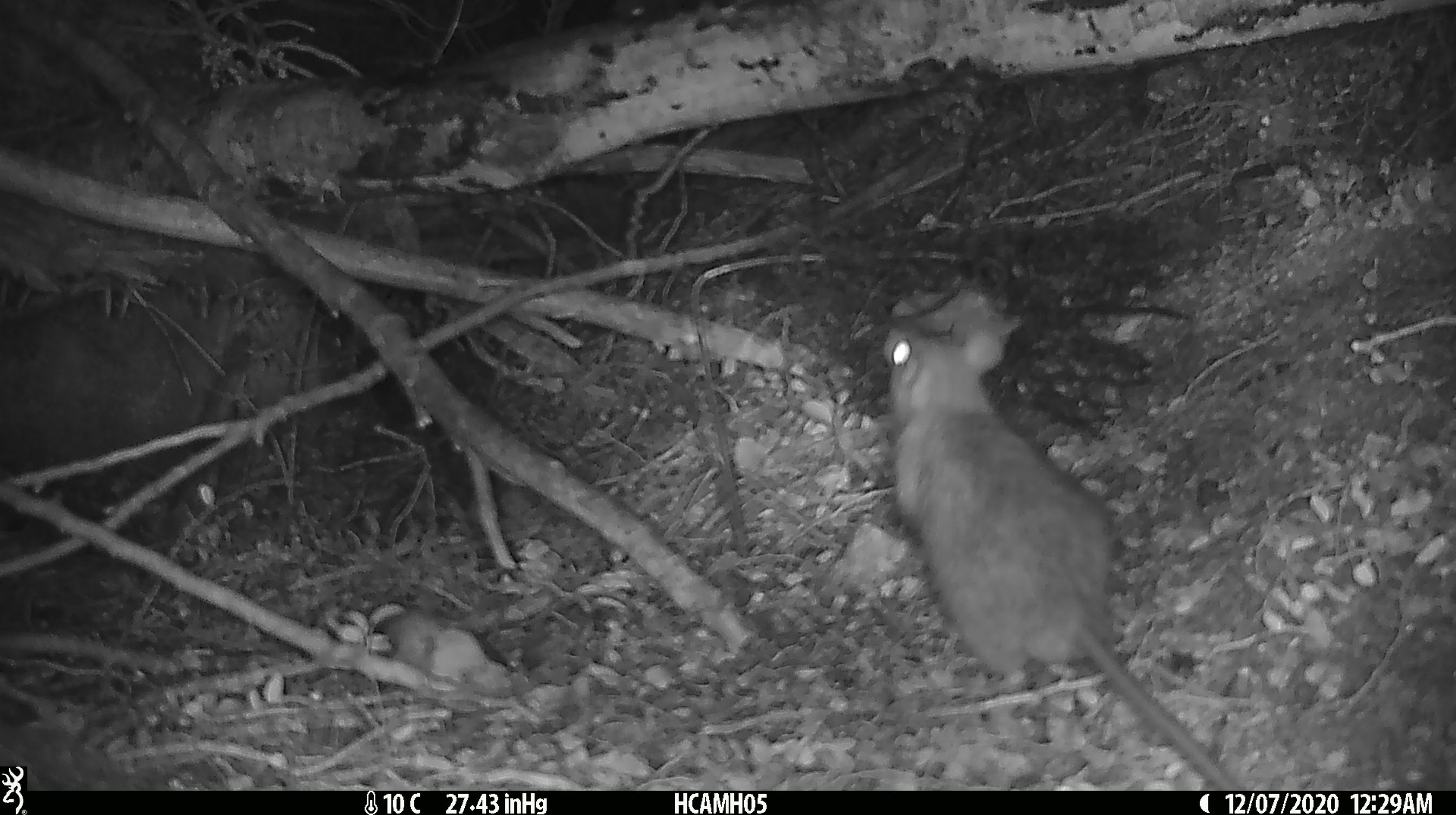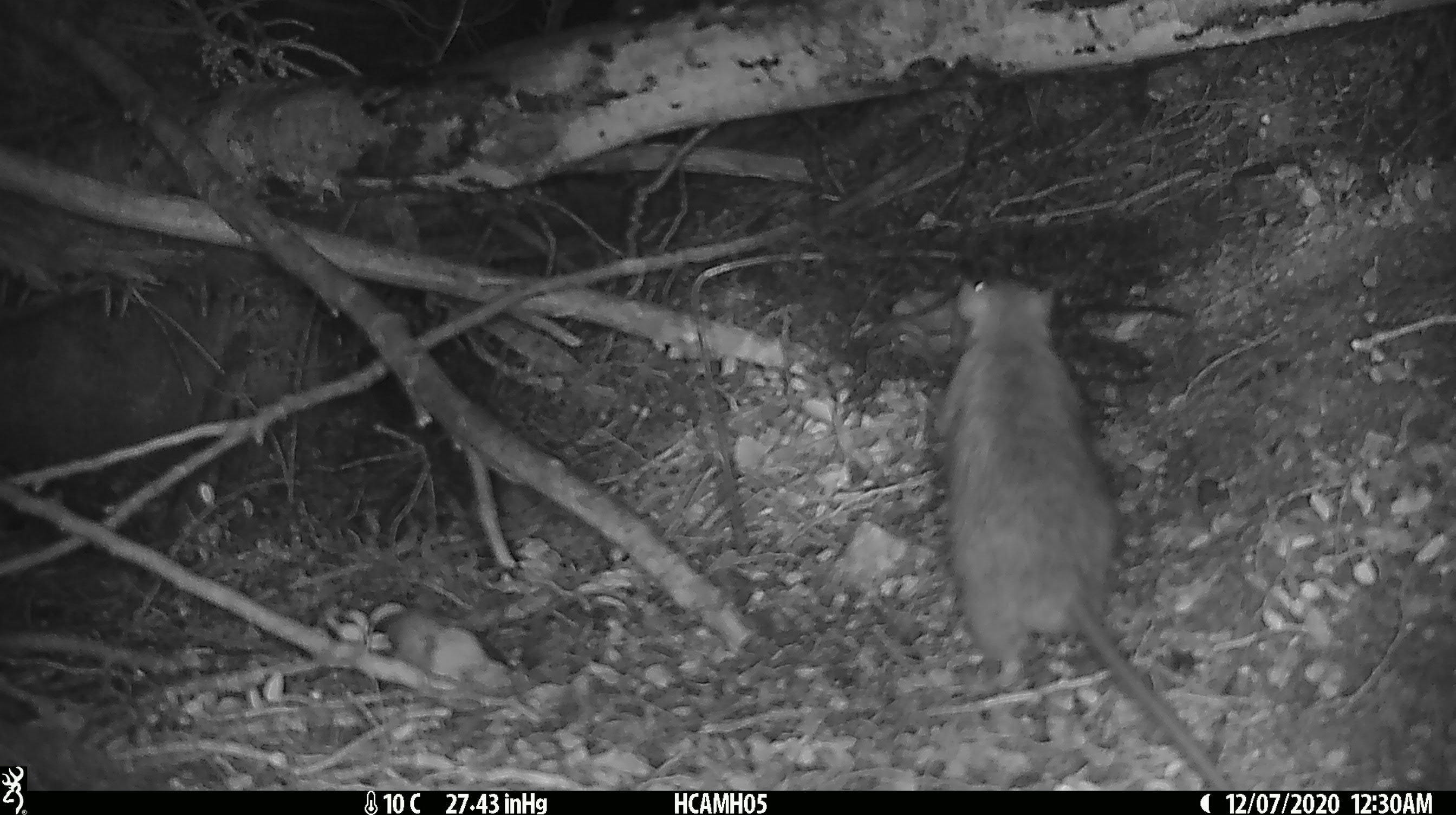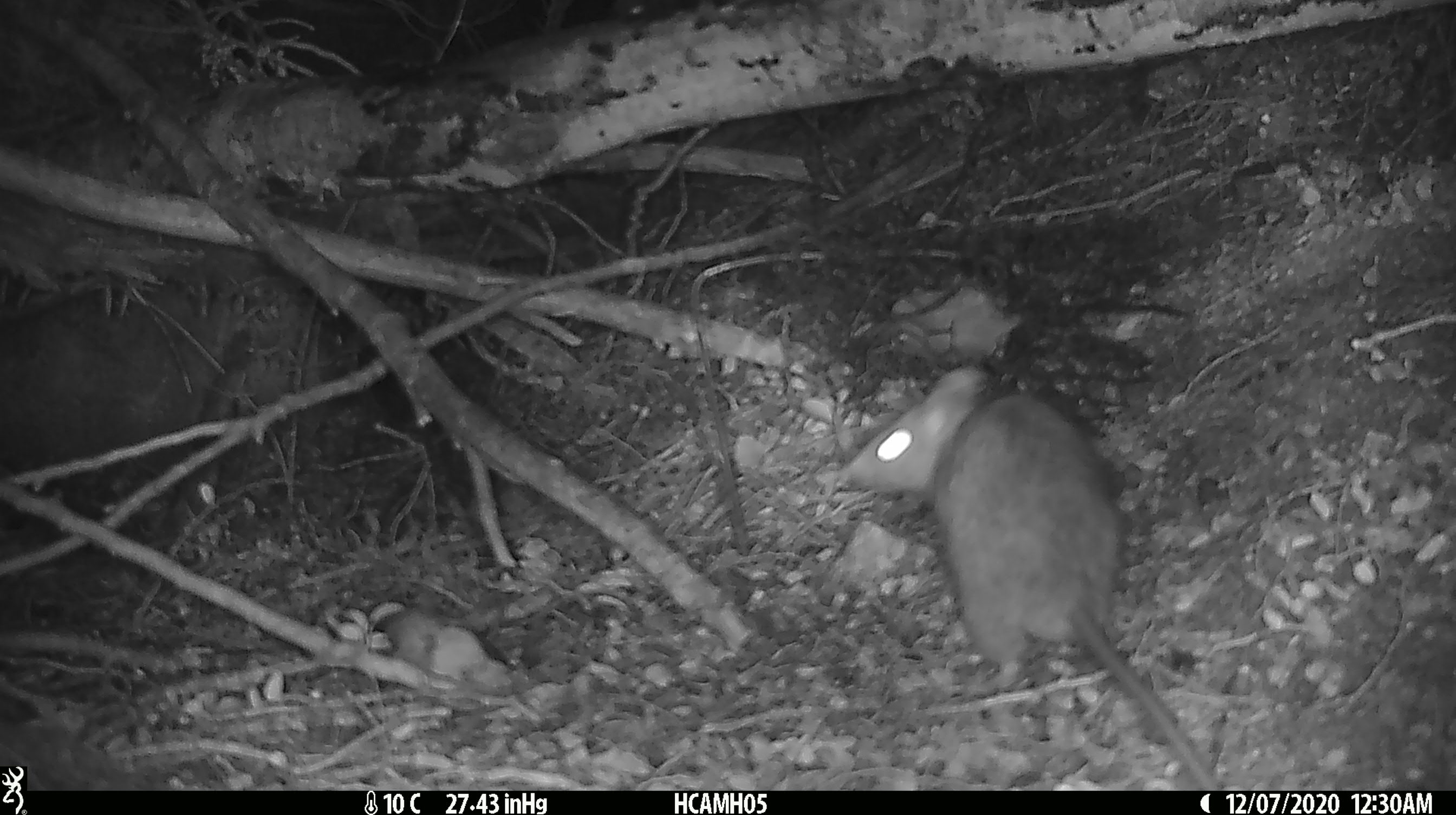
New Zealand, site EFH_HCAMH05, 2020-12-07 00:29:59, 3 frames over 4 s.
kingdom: Animalia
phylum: Chordata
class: Mammalia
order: Rodentia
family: Muridae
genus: Rattus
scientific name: Rattus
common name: rat